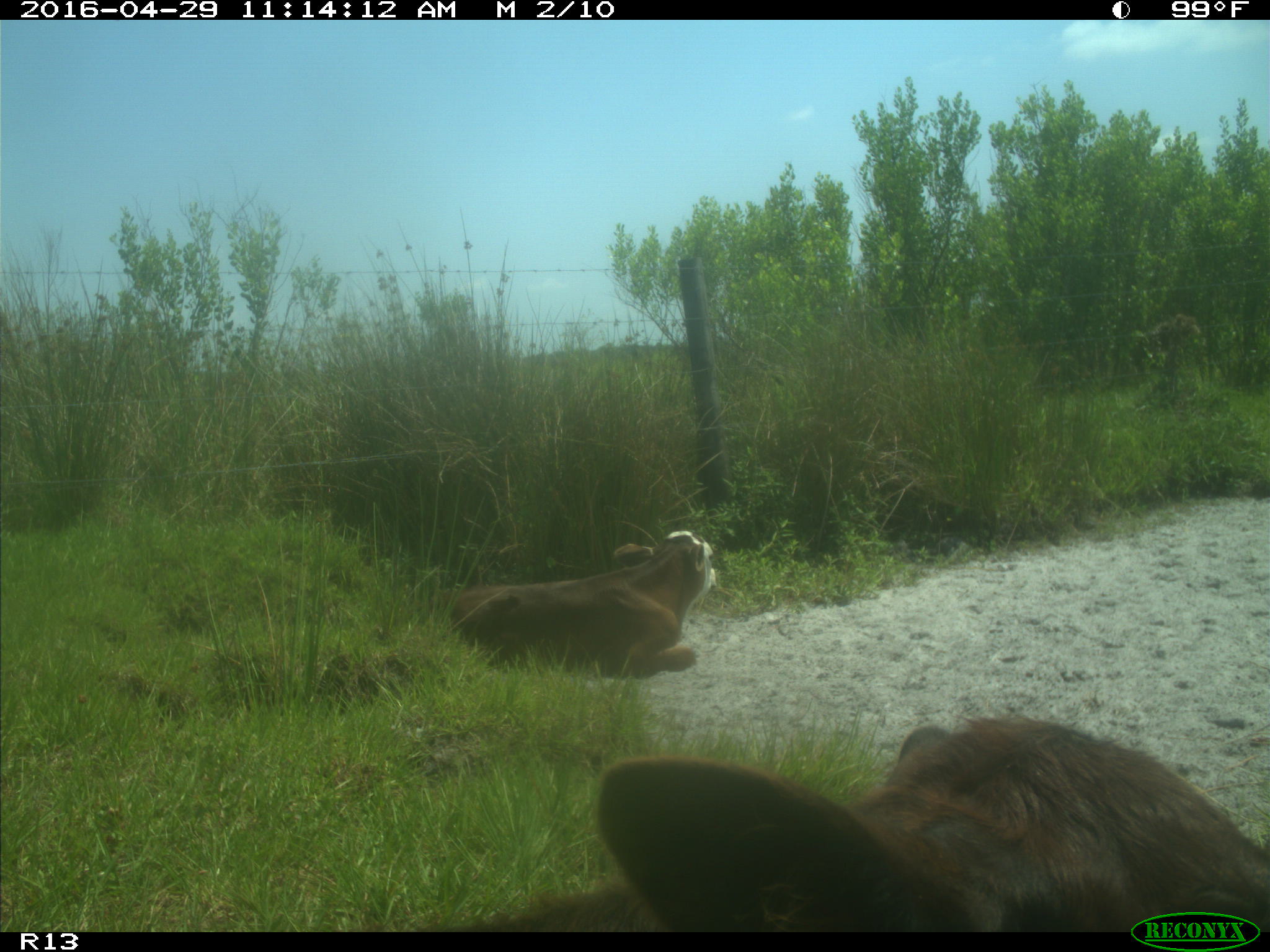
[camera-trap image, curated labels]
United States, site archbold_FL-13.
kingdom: Animalia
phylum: Chordata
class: Mammalia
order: Artiodactyla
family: Bovidae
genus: Bos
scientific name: Bos taurus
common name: domestic cow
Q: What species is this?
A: Bos taurus (domestic cow).